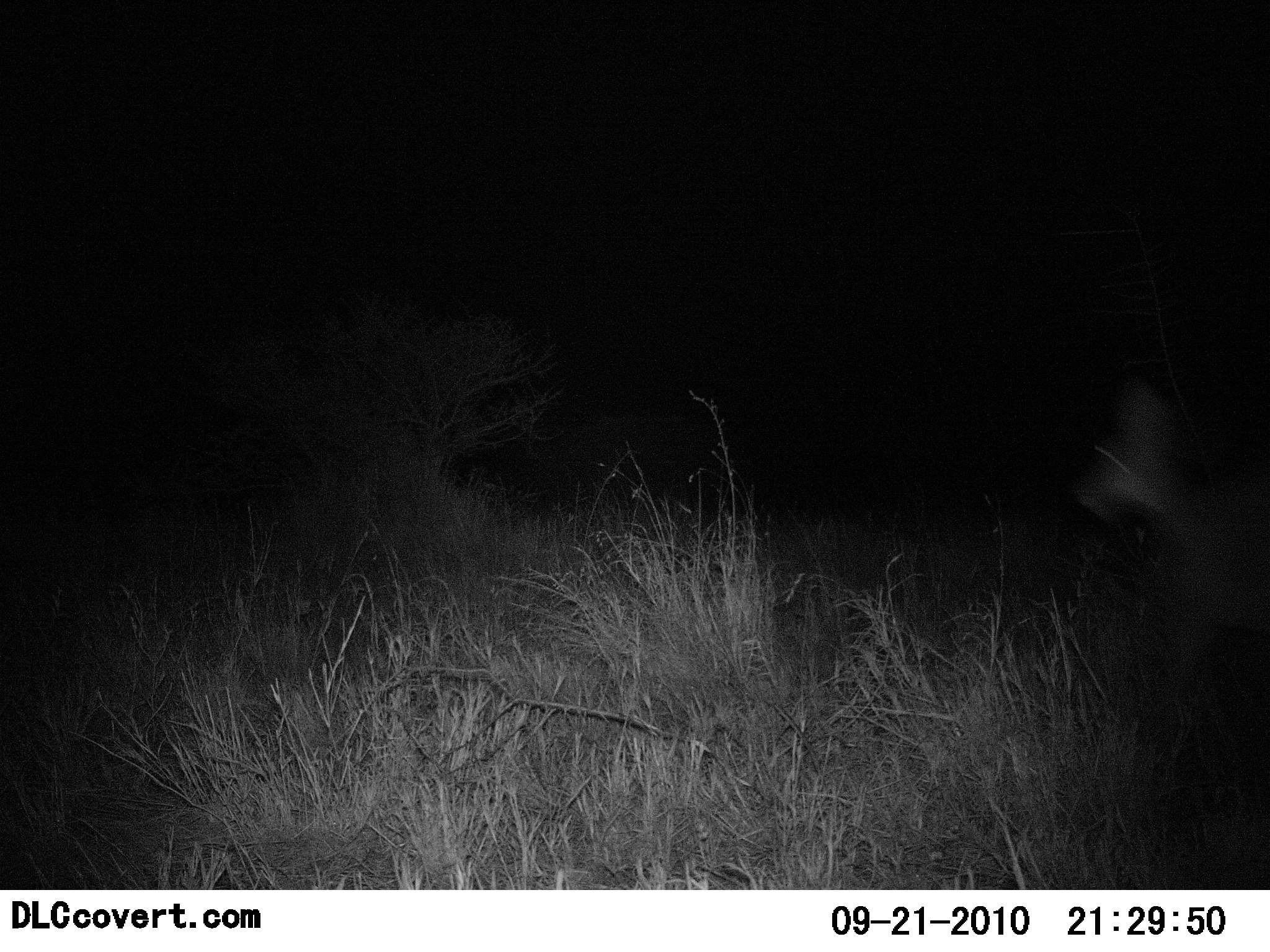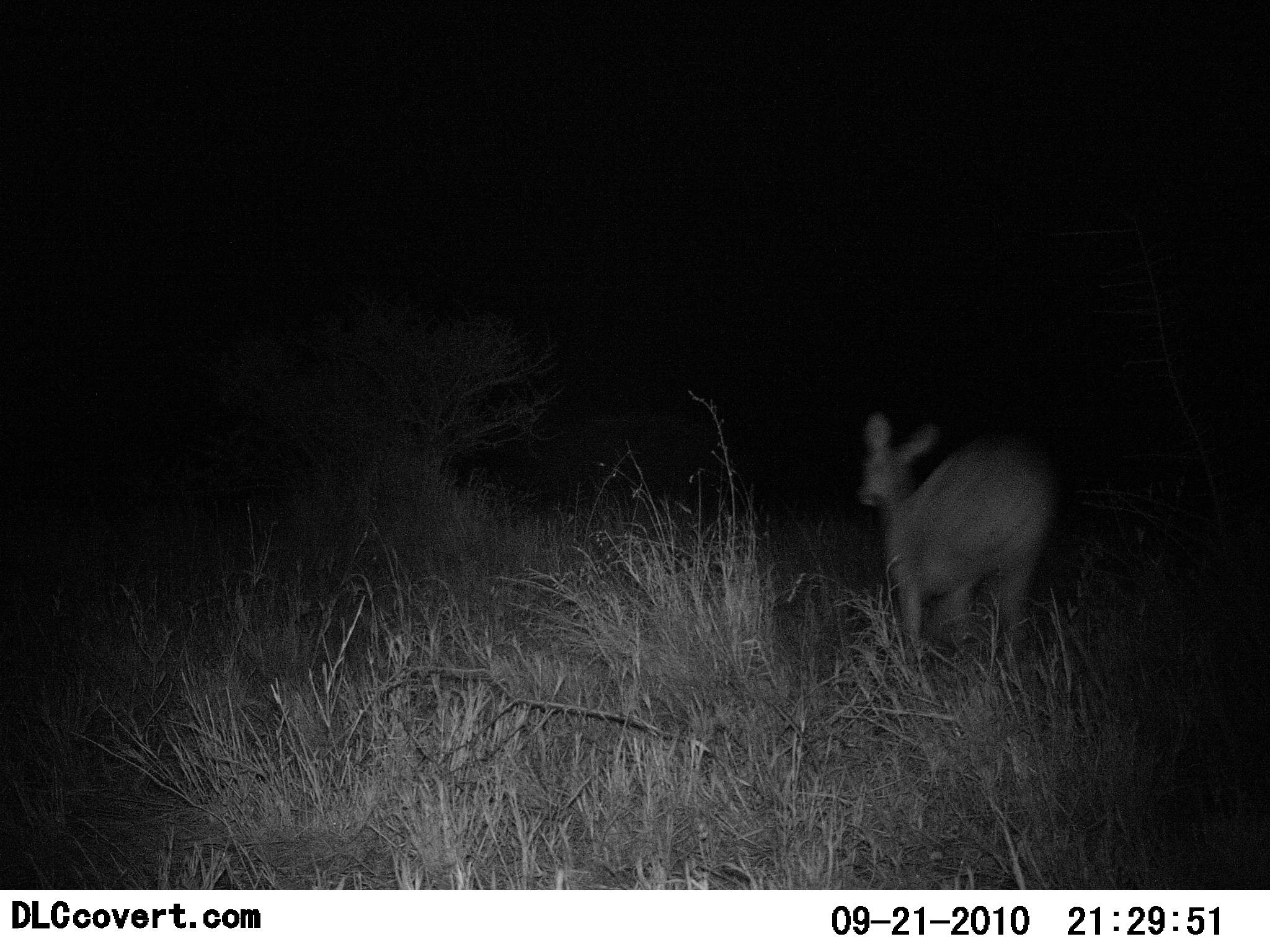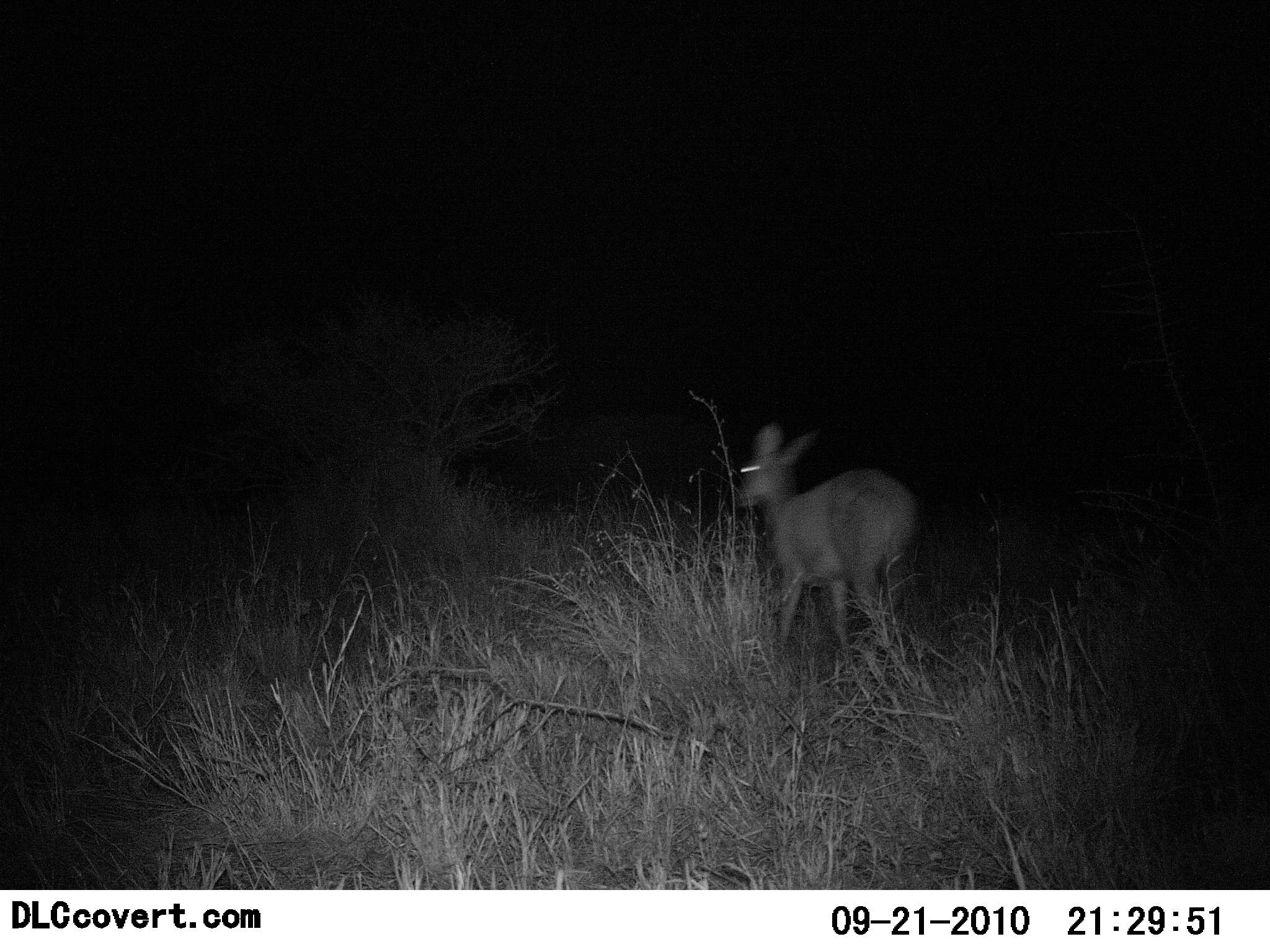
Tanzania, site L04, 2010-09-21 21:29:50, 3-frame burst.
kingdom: Animalia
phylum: Chordata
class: Mammalia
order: Artiodactyla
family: Bovidae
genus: Redunca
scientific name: Redunca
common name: reedbuck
Reedbuck (Redunca), count 1. Behavior (volunteer vote fractions): standing 0%, resting 0%, moving 100%, interacting 0%. Young present (vote fraction): 0%. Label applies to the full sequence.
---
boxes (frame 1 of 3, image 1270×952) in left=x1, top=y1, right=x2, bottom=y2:
animal: left=1068, top=375, right=1270, bottom=654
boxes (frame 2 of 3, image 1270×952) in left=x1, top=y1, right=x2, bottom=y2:
animal: left=858, top=411, right=1055, bottom=675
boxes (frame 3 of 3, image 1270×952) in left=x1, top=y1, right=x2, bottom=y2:
animal: left=735, top=425, right=922, bottom=680